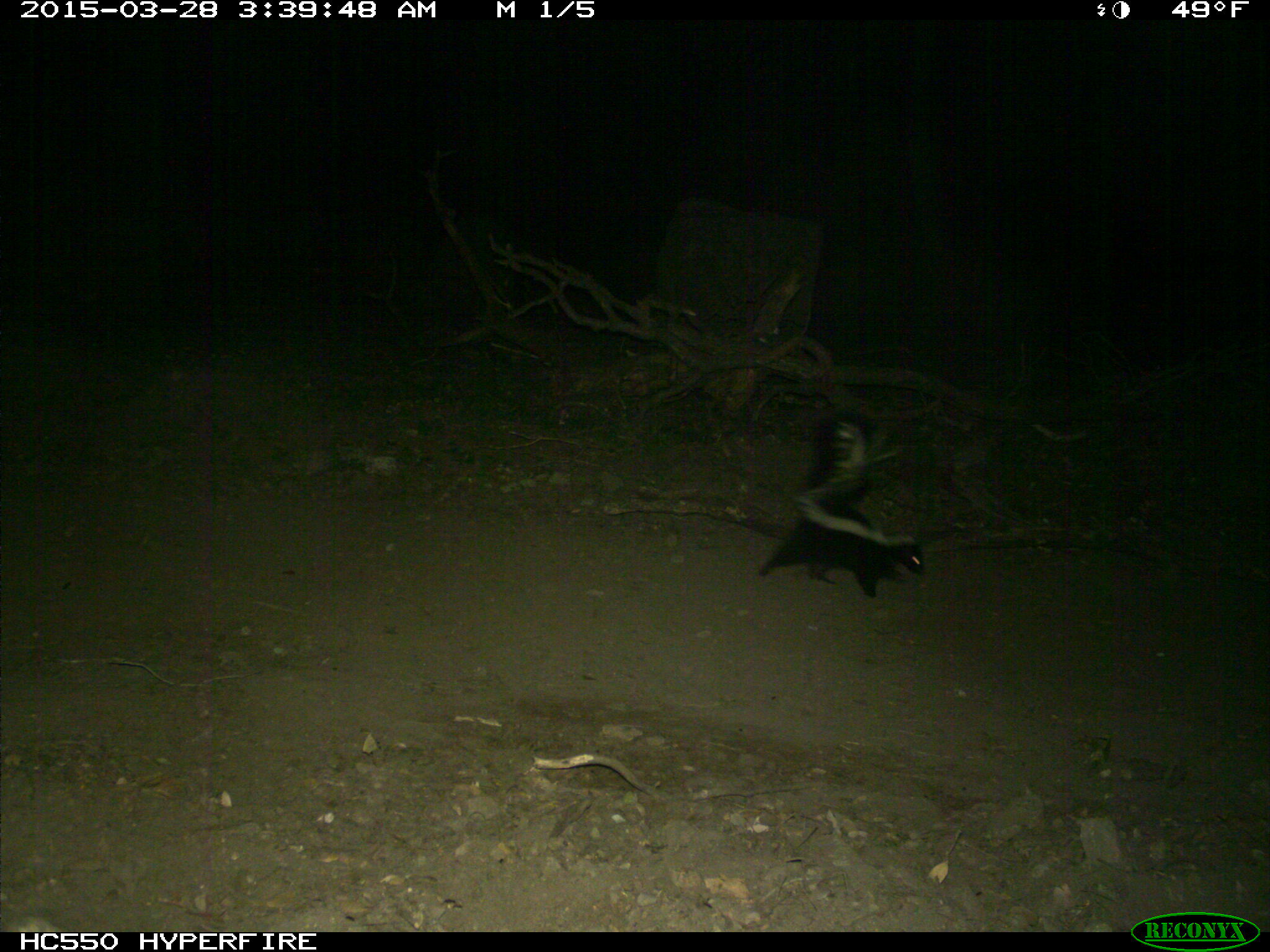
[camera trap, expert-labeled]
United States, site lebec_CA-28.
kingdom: Animalia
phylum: Chordata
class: Mammalia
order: Carnivora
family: Mephitidae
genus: Mephitis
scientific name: Mephitis mephitis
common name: striped skunk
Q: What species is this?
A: Mephitis mephitis (striped skunk).